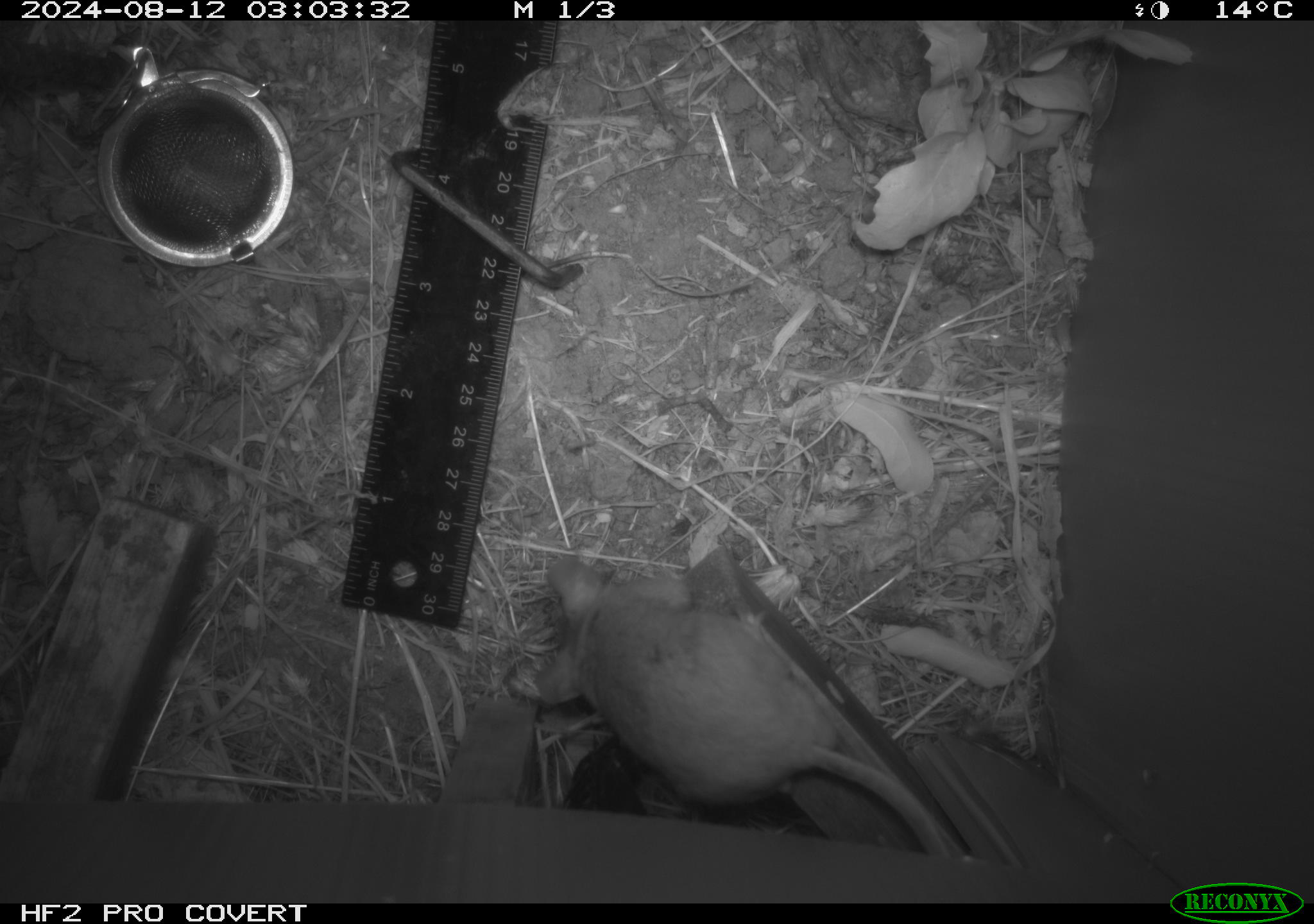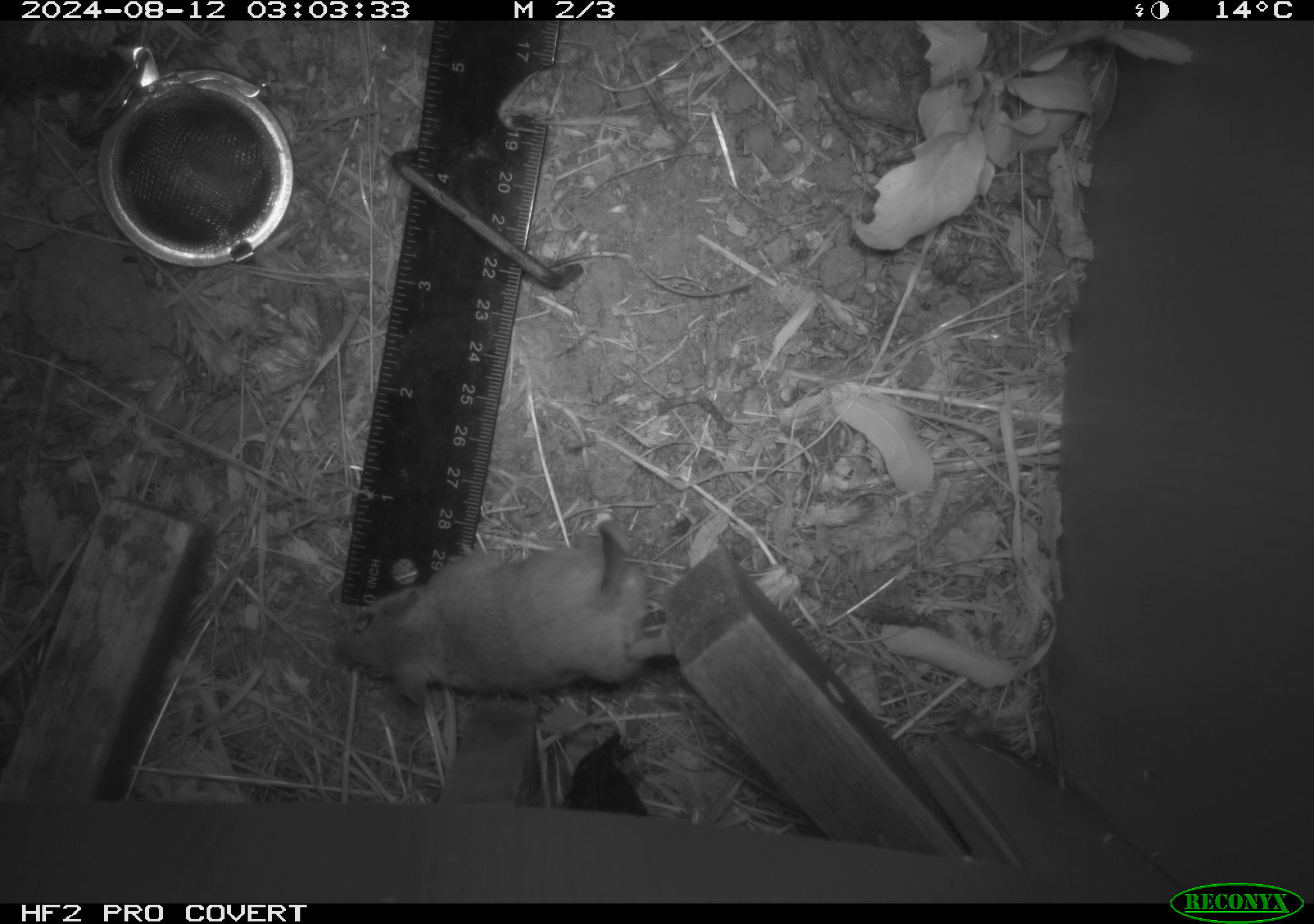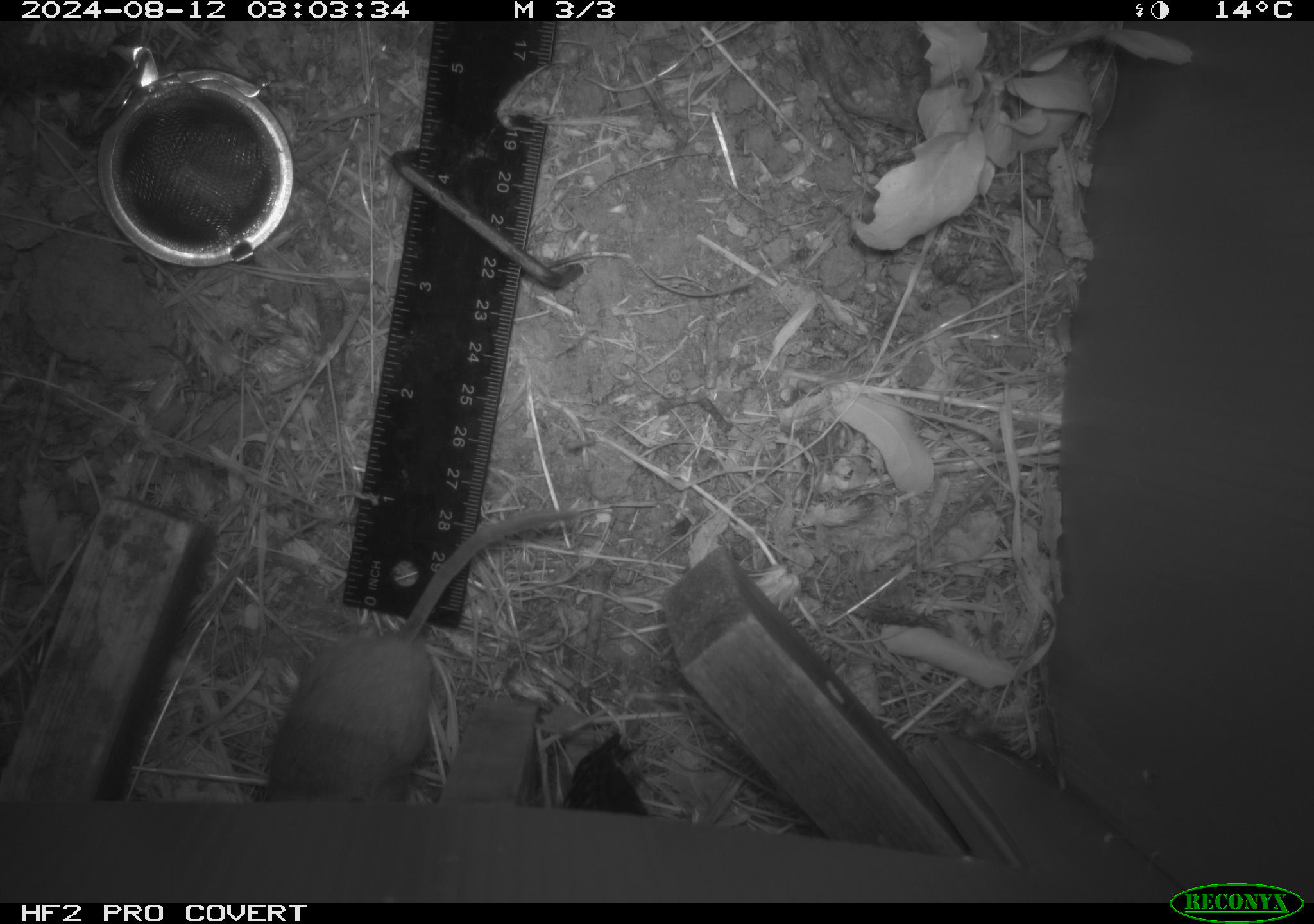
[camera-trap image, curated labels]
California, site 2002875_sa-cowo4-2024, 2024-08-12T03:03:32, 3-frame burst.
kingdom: Animalia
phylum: Chordata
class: Mammalia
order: Rodentia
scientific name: Rodentia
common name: rodent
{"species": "rodent (Rodentia)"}